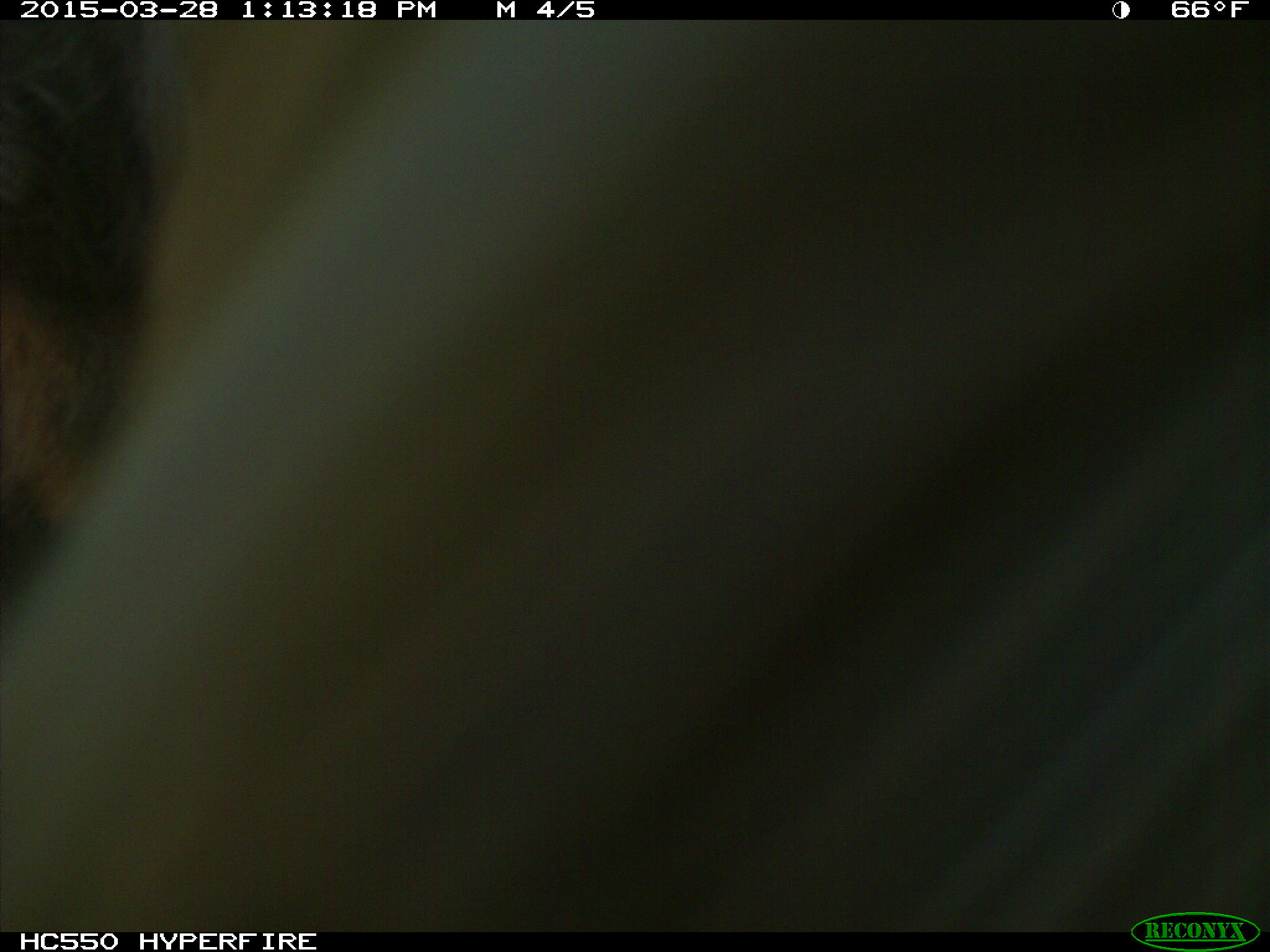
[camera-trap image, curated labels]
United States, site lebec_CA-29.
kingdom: Animalia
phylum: Chordata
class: Mammalia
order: Artiodactyla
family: Bovidae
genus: Bos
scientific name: Bos taurus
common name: domestic cow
Bos taurus (domestic cow).